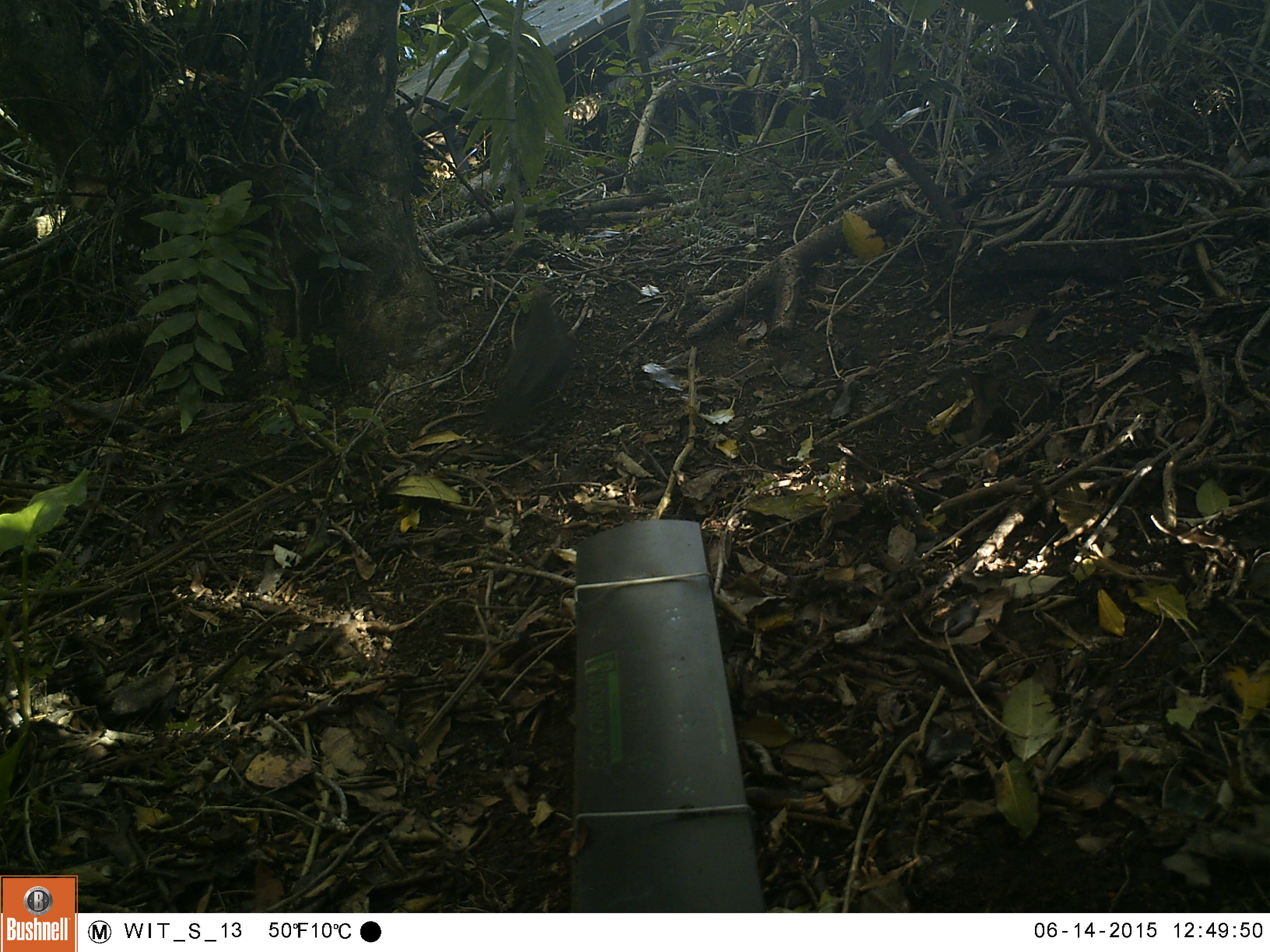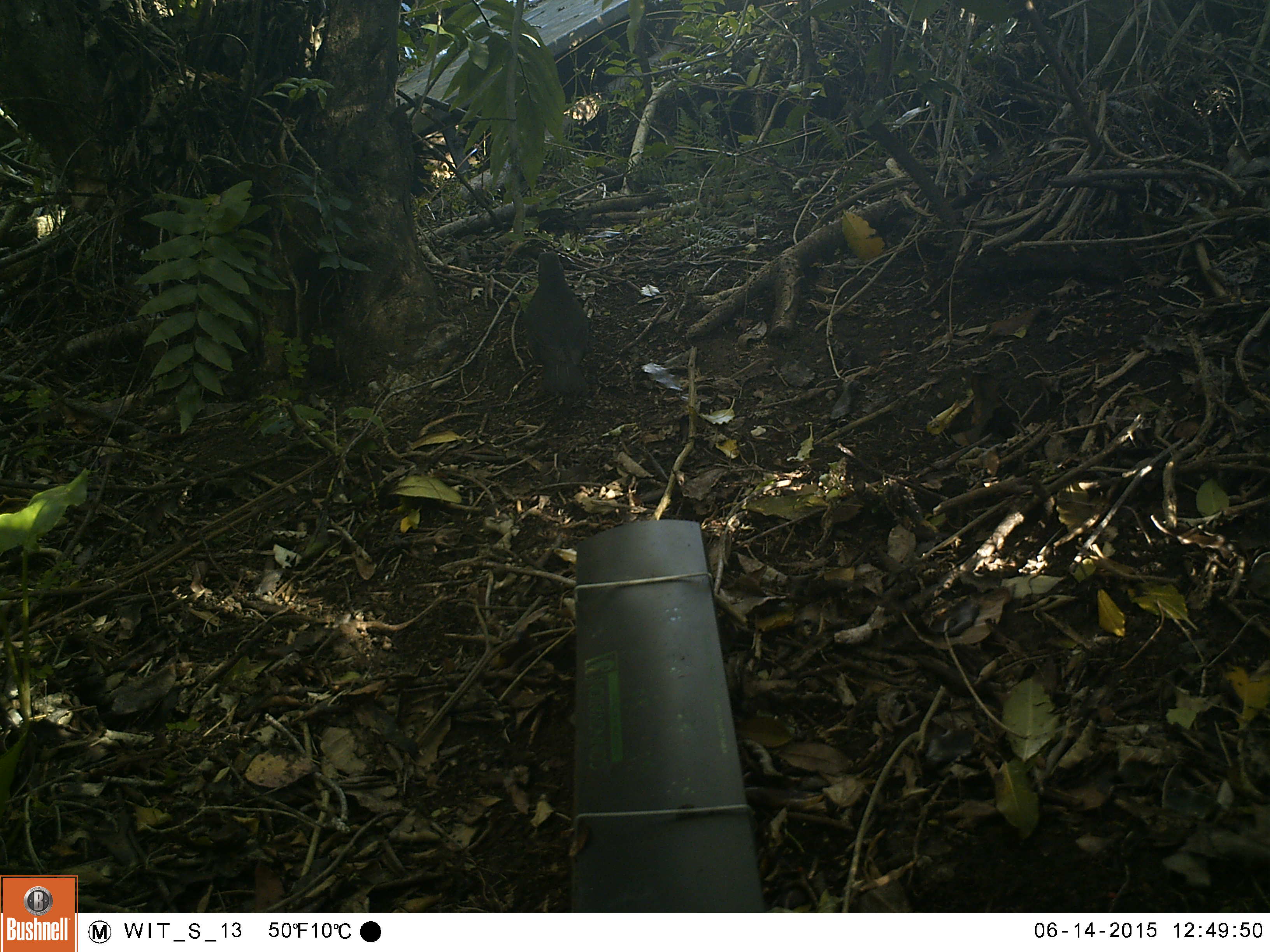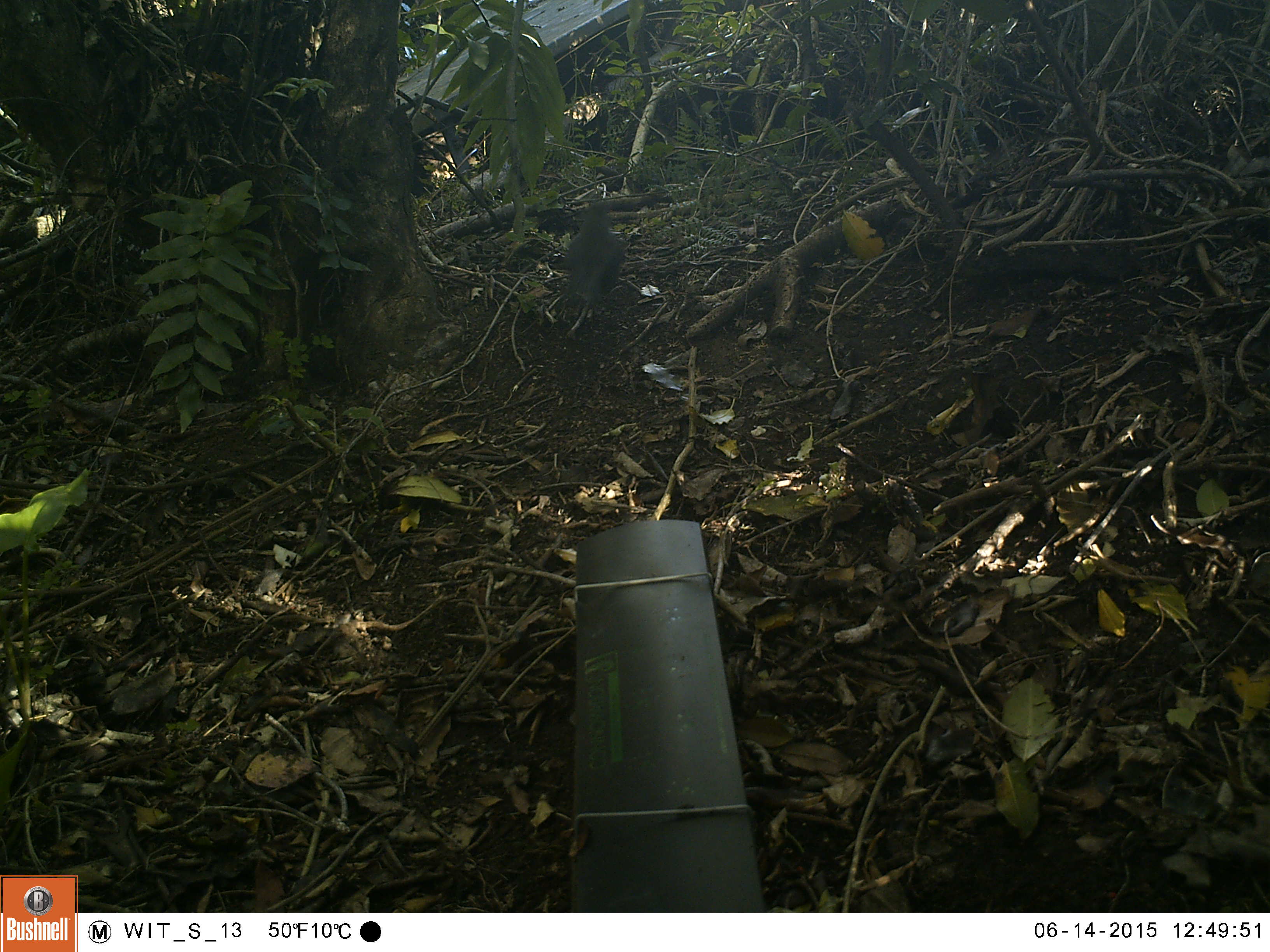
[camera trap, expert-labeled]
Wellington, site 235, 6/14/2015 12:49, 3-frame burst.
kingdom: Animalia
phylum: Chordata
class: Aves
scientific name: Aves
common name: bird